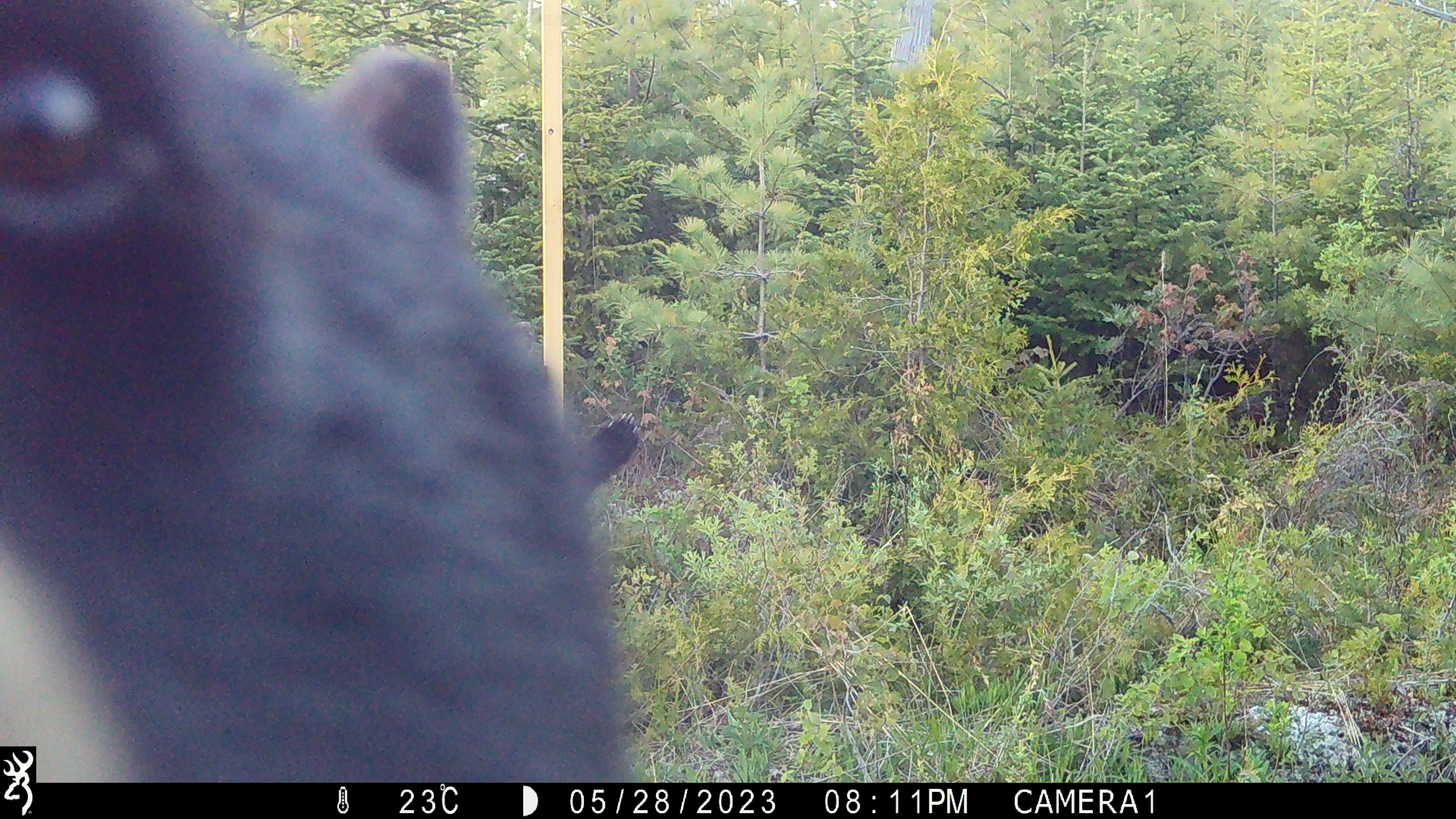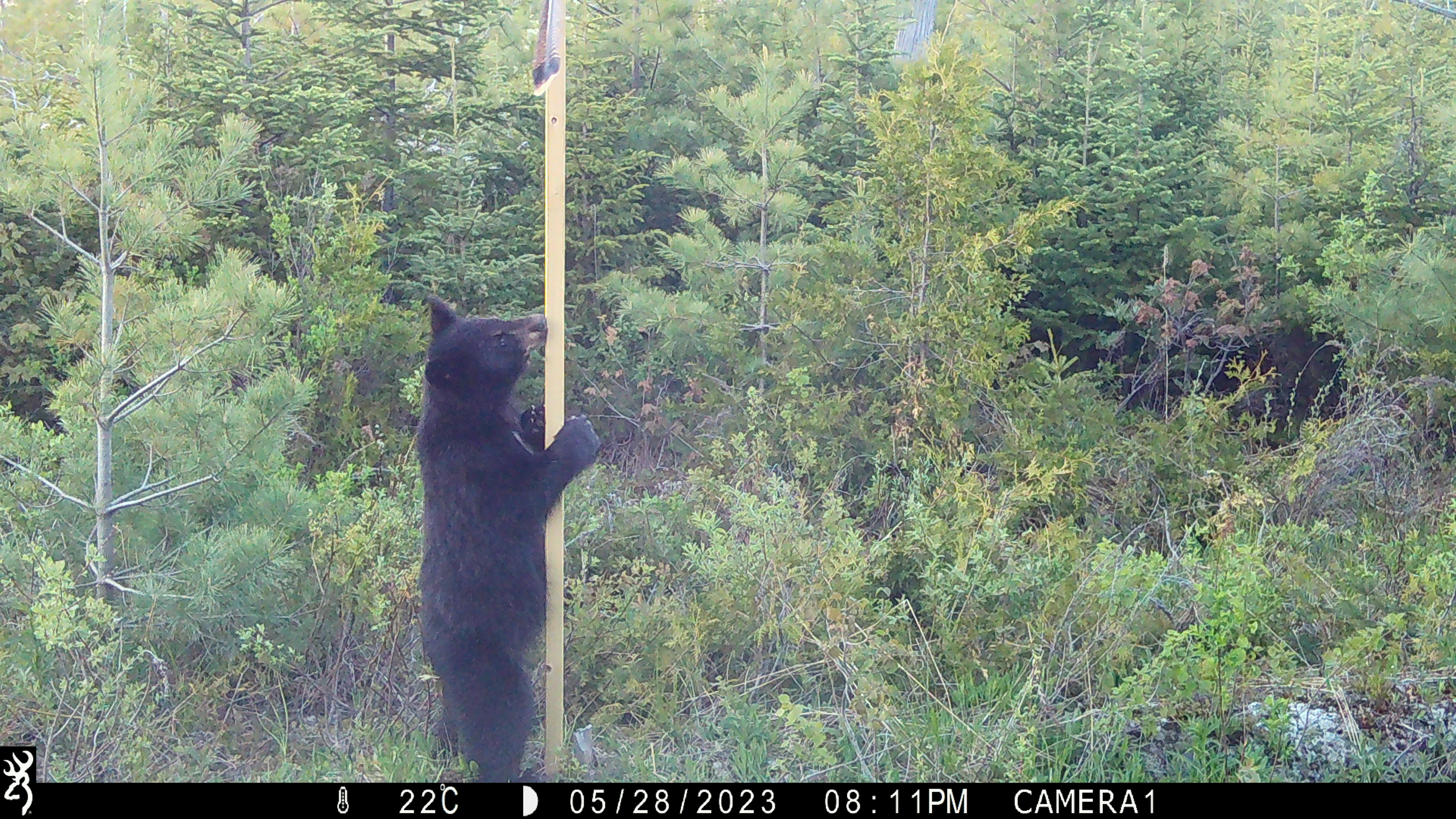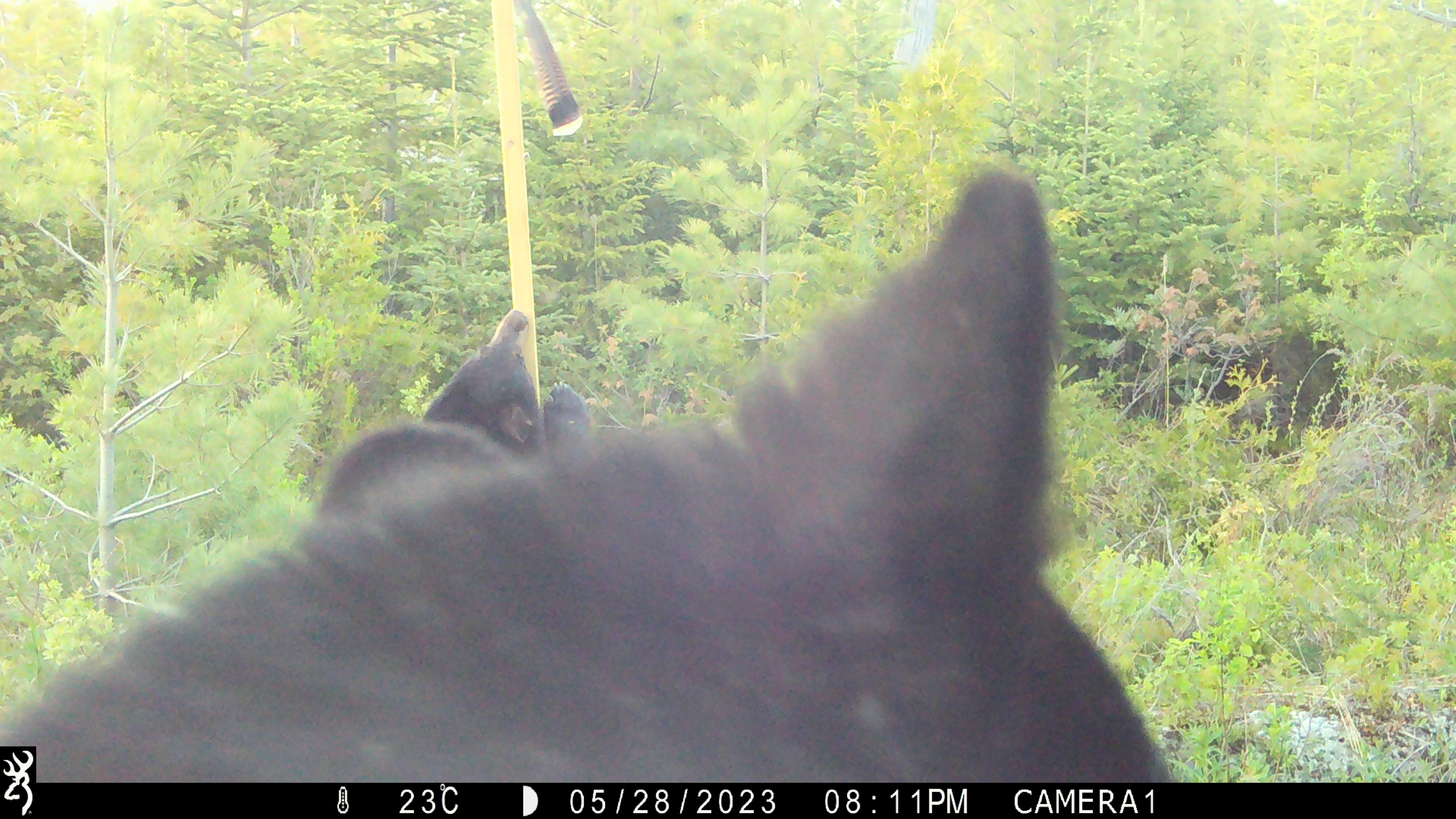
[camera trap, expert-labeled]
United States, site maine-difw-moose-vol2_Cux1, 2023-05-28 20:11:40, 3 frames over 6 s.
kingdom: Animalia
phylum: Chordata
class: Mammalia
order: Carnivora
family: Ursidae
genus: Ursus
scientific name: Ursus americanus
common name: black bear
Black bear (Ursus americanus).